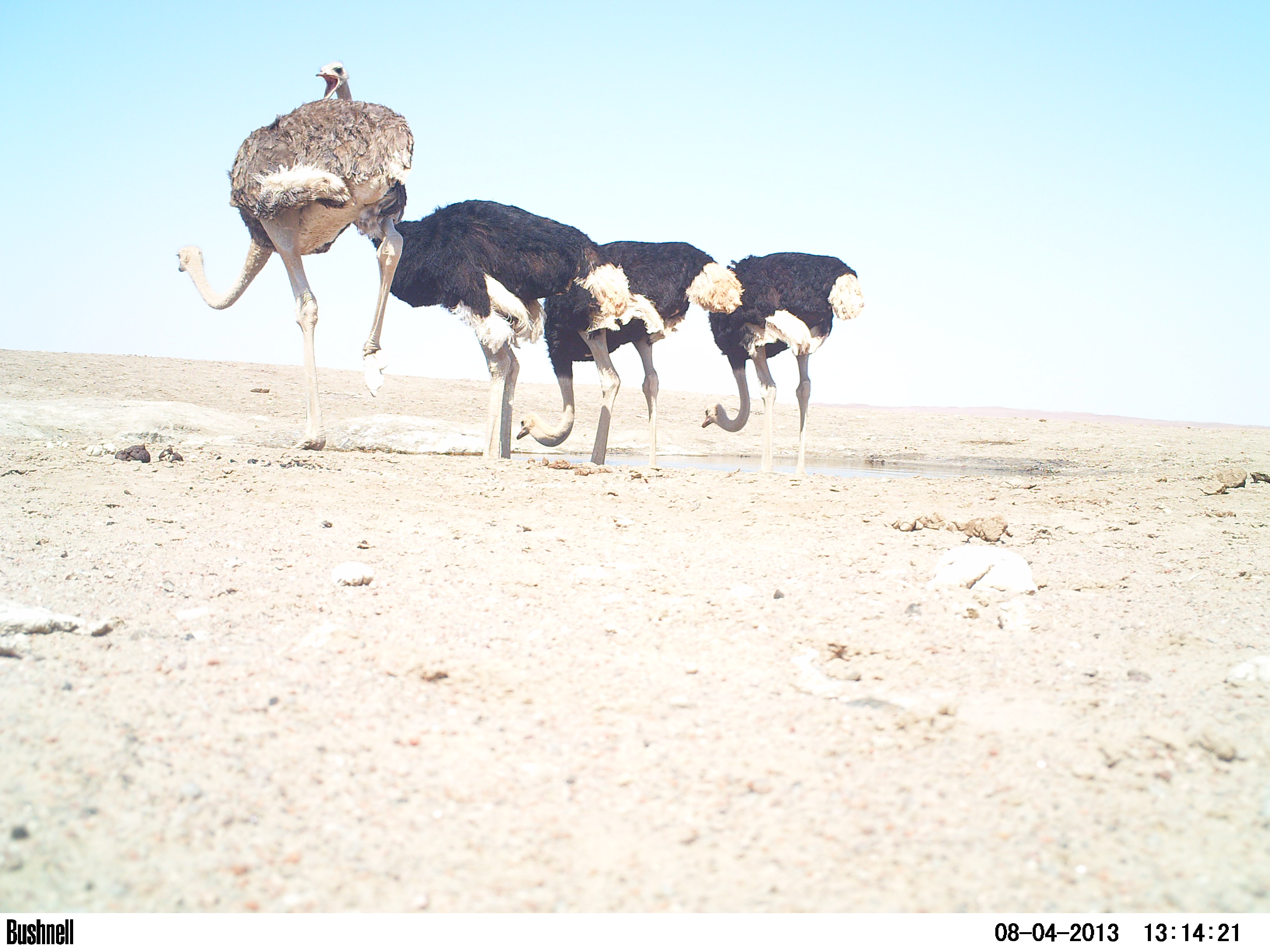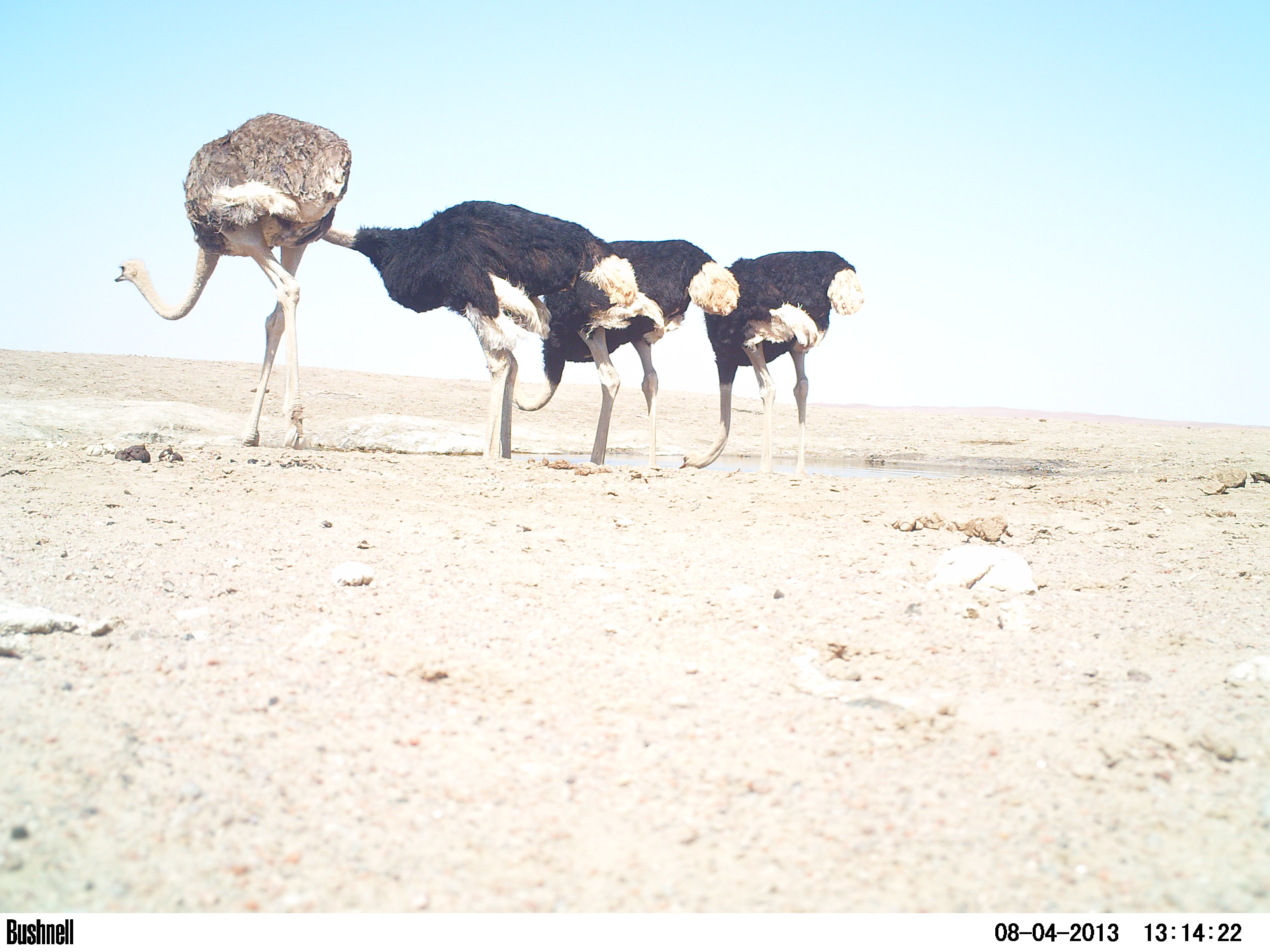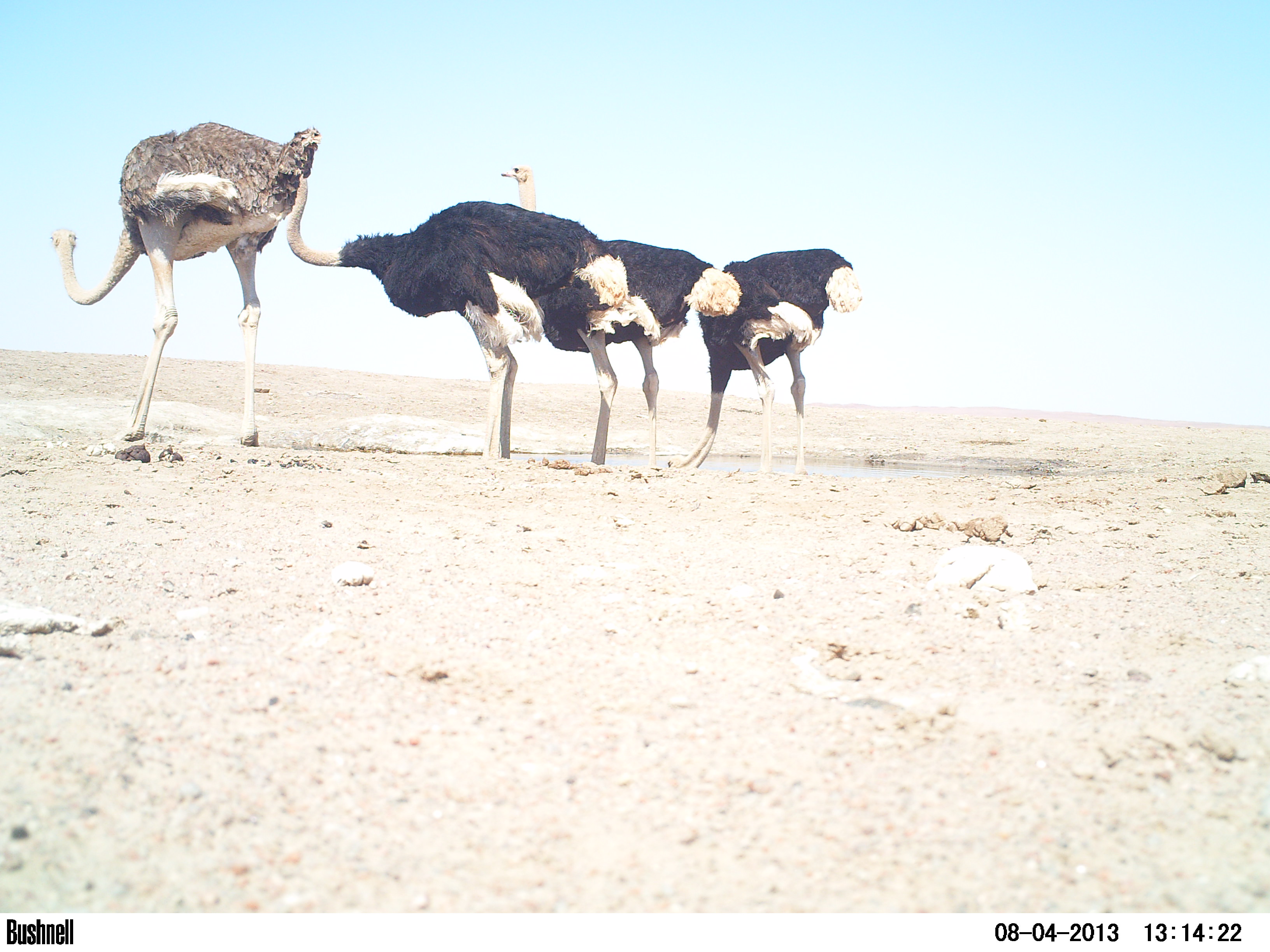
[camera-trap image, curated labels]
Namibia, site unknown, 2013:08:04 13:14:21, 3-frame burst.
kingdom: Animalia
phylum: Chordata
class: Aves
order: Struthioniformes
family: Struthionidae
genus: Struthio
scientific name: Struthio camelus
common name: common ostrich